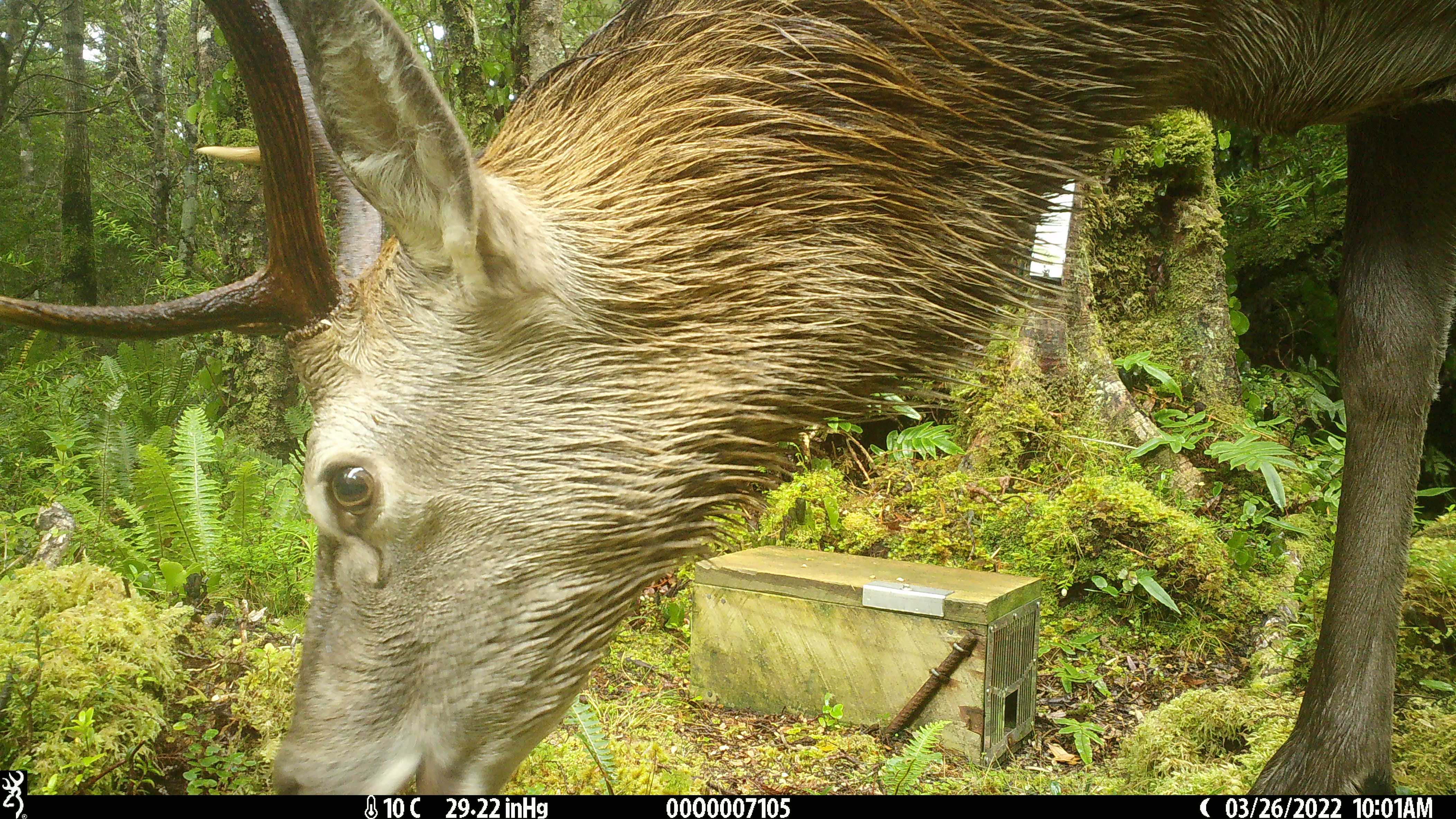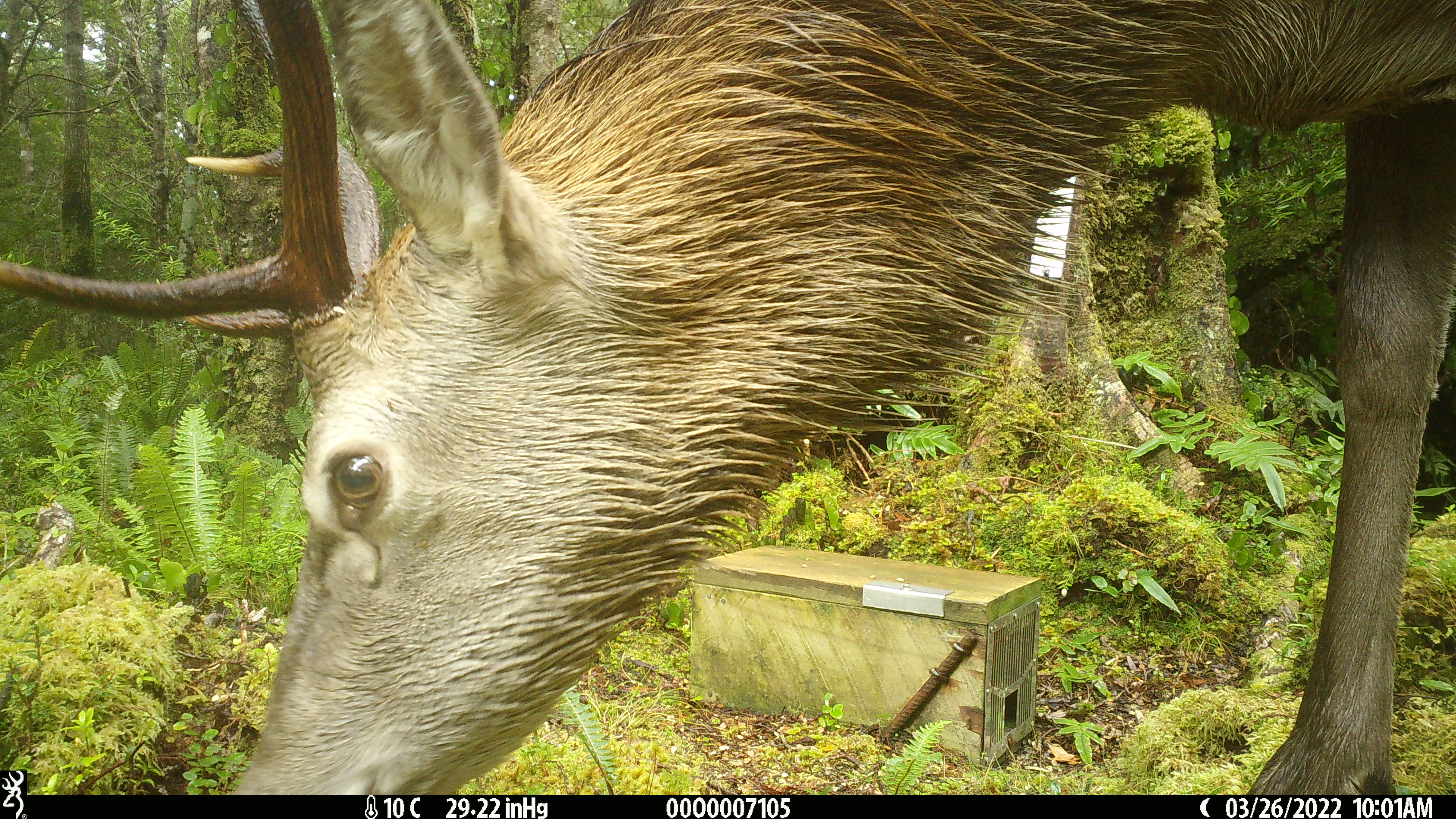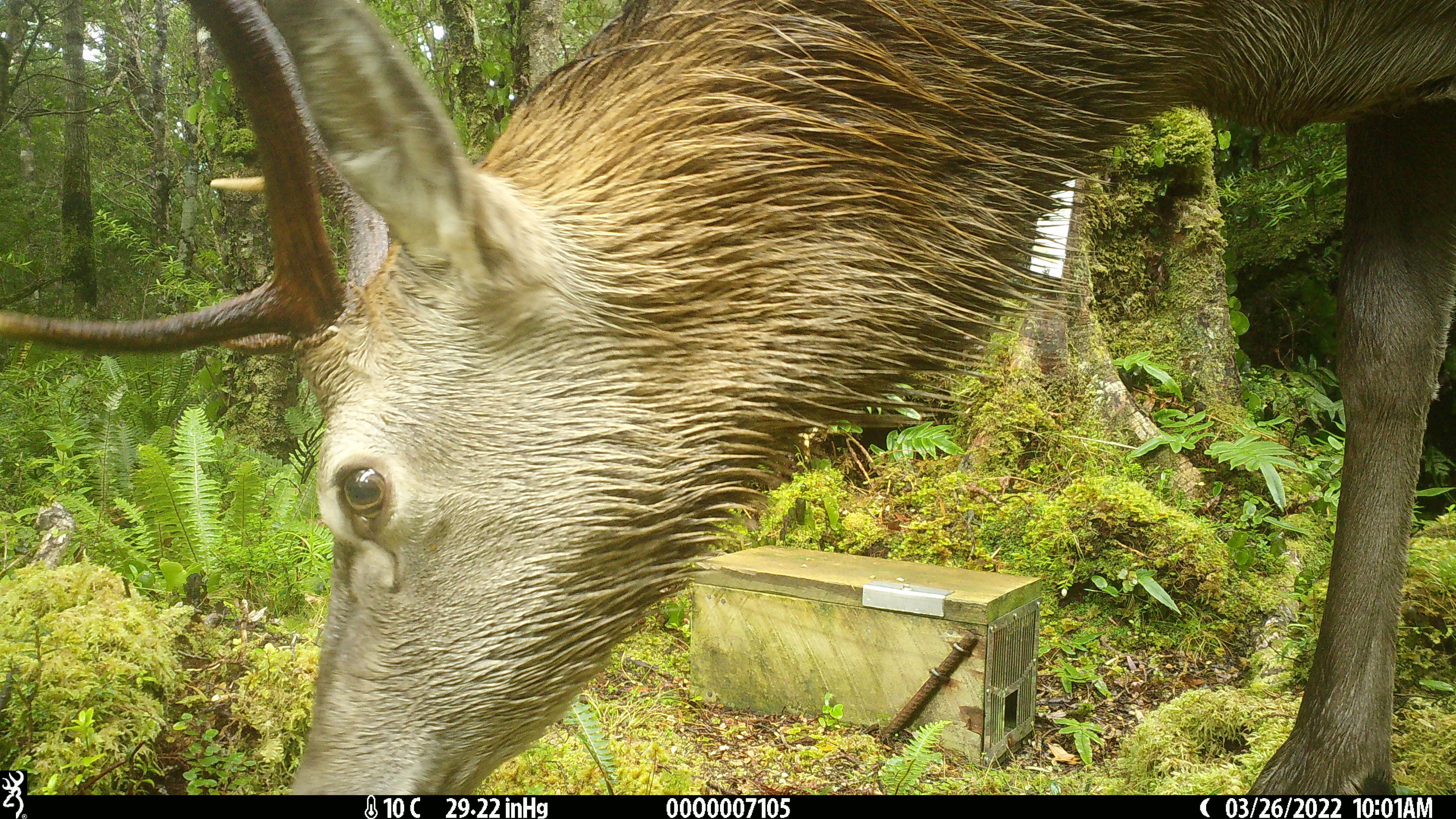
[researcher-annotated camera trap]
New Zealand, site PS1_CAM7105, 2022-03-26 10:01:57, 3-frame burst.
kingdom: Animalia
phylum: Chordata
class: Mammalia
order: Artiodactyla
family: Cervidae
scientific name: Cervidae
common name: deer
Deer (Cervidae).